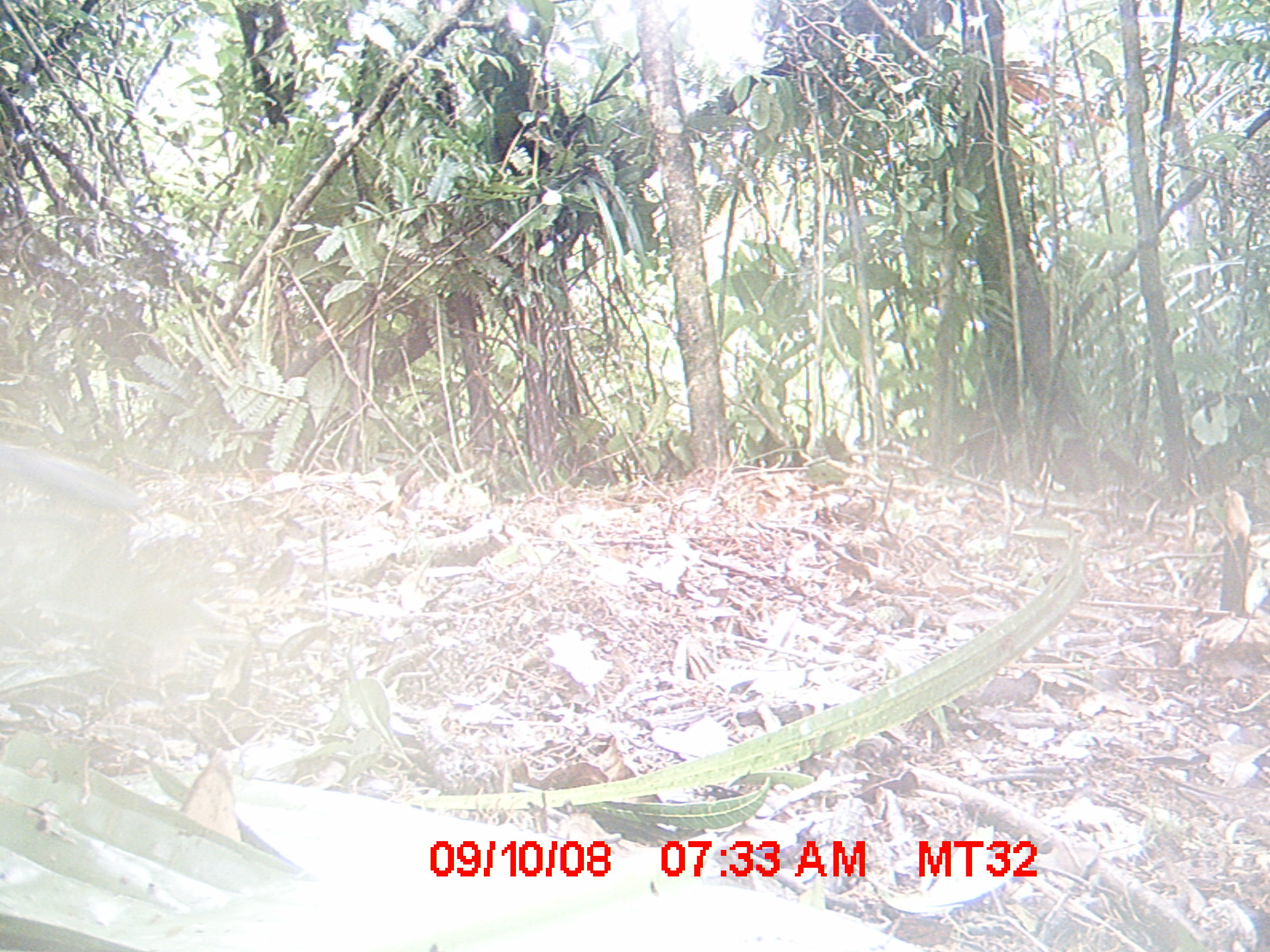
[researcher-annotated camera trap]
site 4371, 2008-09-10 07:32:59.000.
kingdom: Animalia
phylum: Chordata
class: Aves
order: Cuculiformes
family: Cuculidae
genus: Coua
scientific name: Coua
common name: couas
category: coua sp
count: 1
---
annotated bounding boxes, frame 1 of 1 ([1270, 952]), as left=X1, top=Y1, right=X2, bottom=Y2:
coua sp: left=0, top=439, right=142, bottom=513